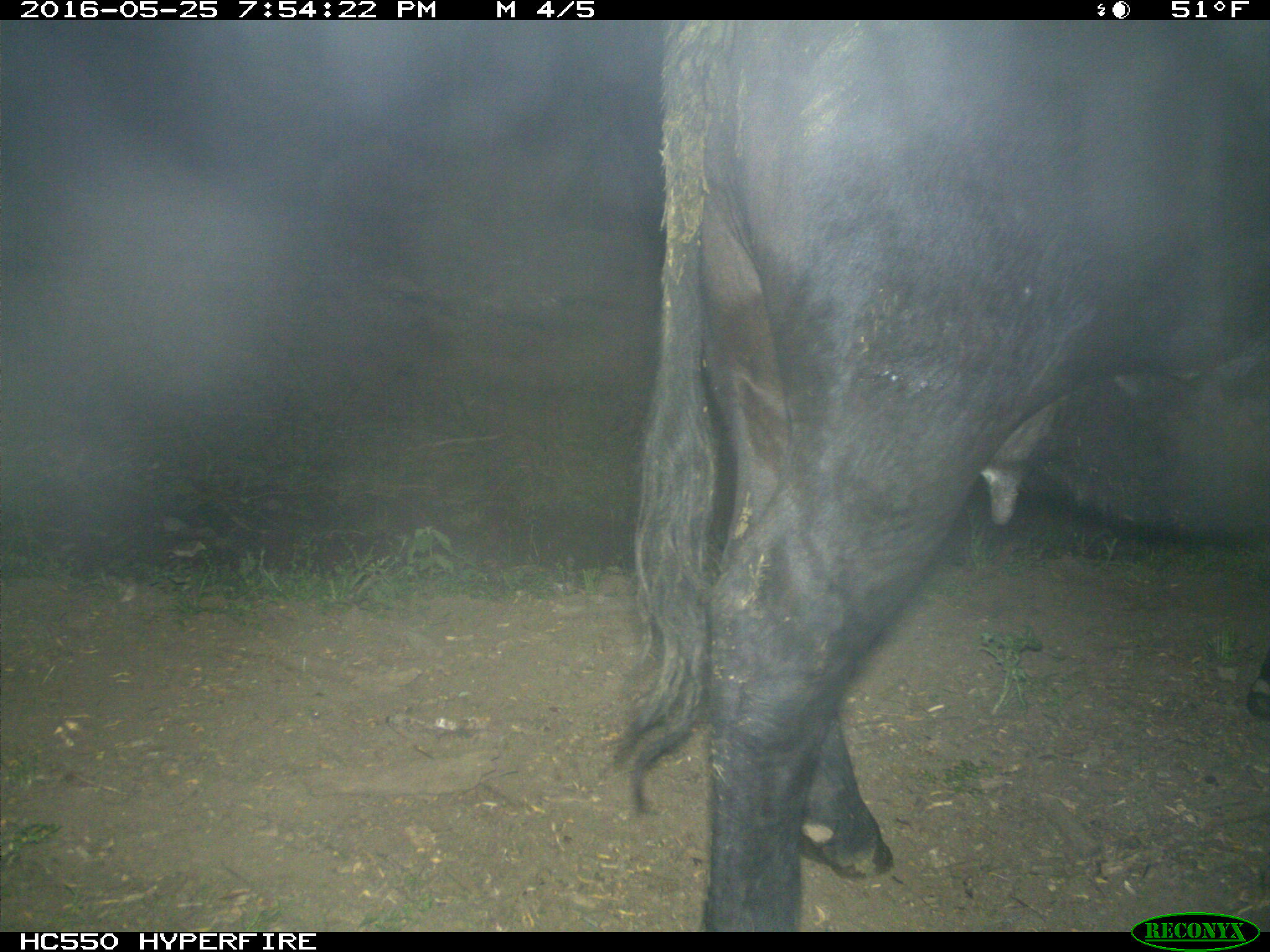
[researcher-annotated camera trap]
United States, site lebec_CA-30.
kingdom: Animalia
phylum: Chordata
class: Mammalia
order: Artiodactyla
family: Bovidae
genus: Bos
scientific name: Bos taurus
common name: domestic cow